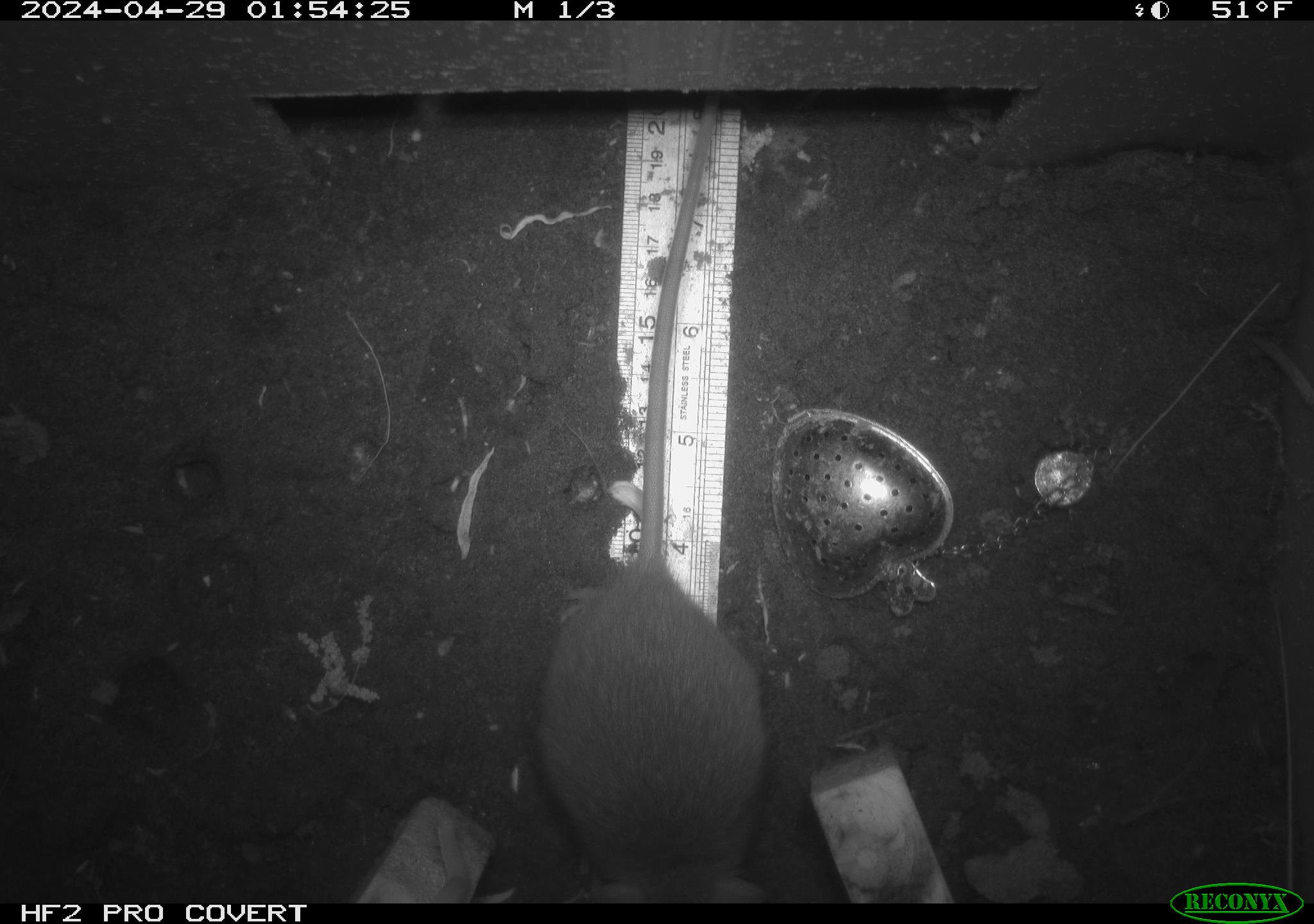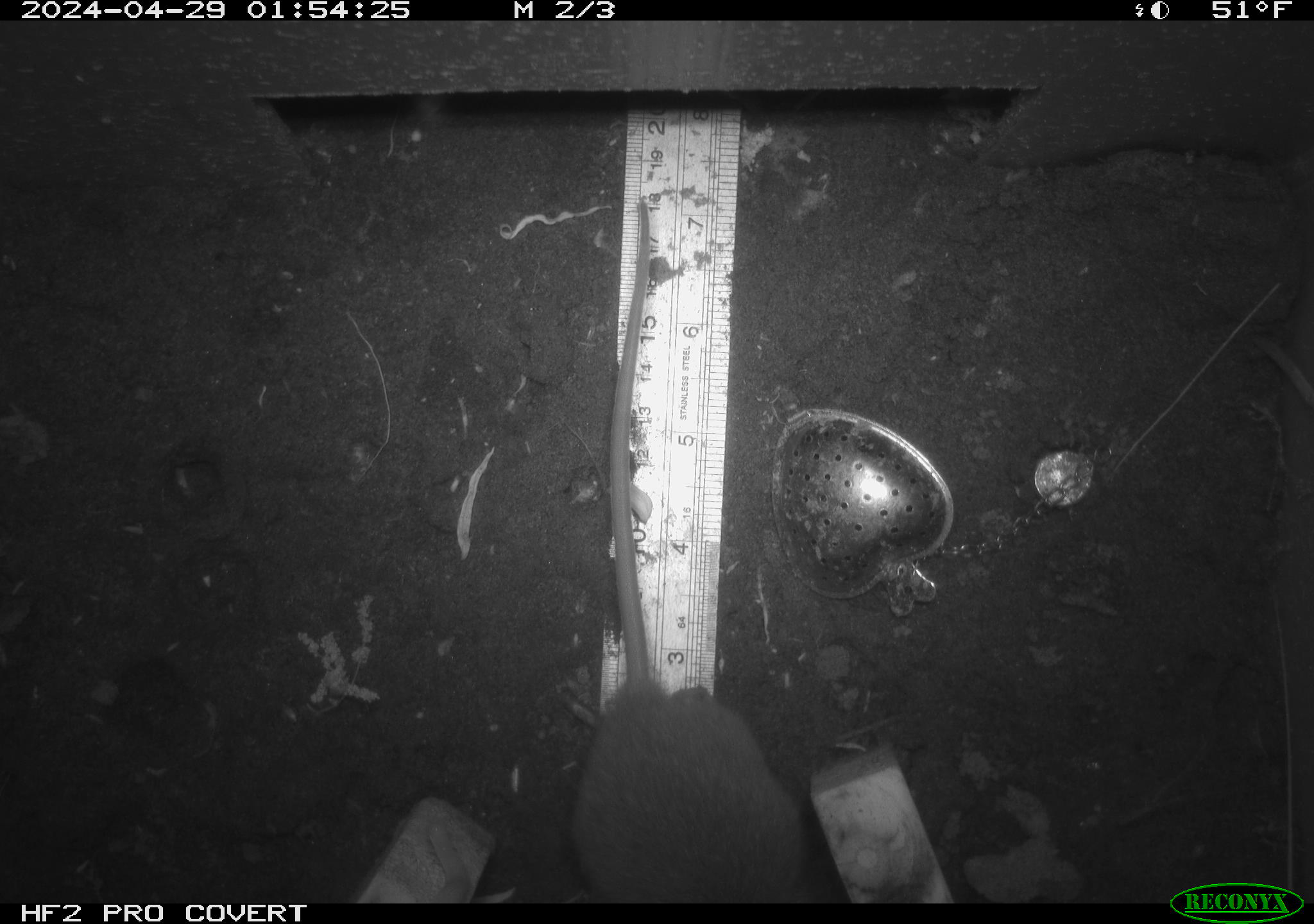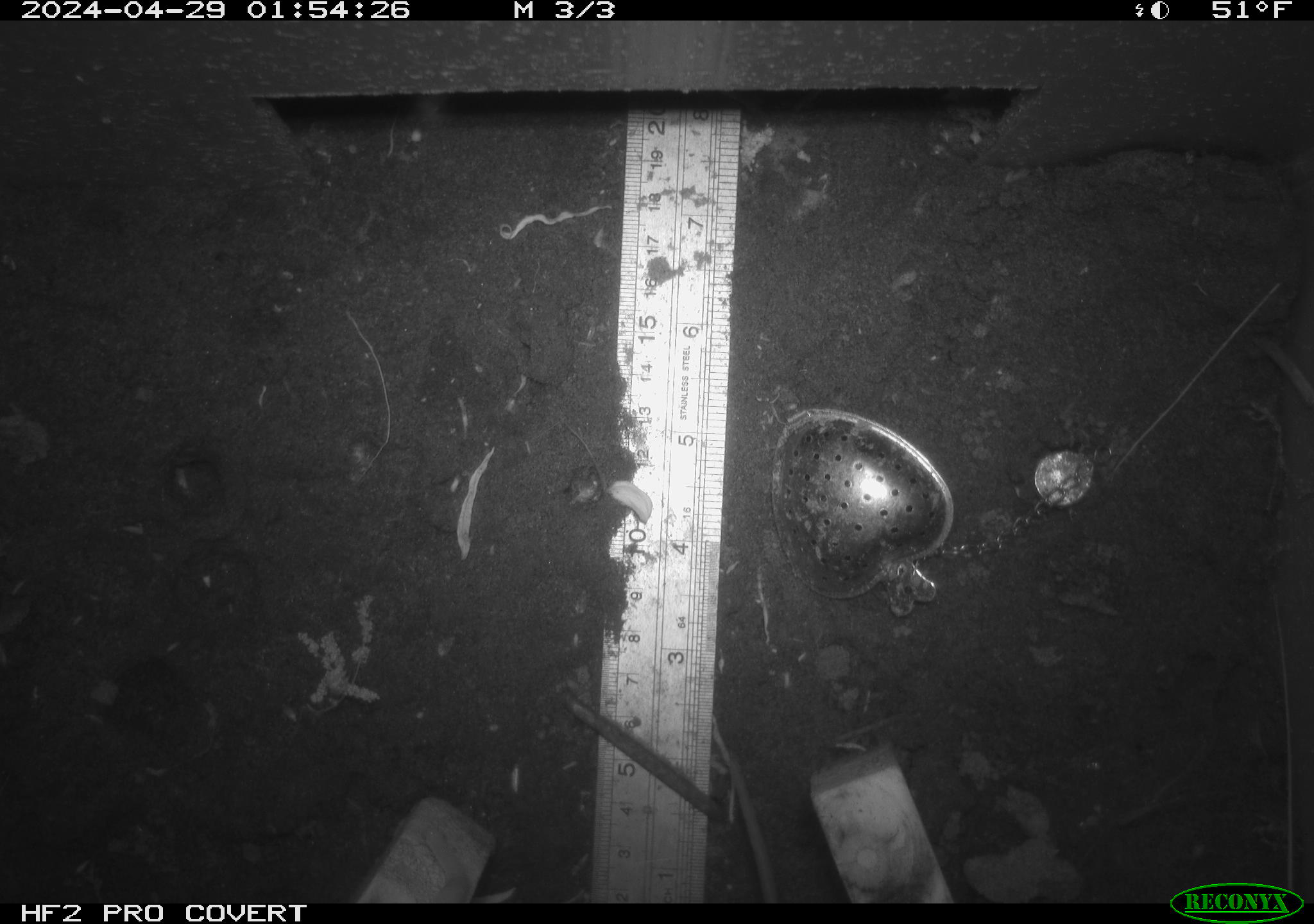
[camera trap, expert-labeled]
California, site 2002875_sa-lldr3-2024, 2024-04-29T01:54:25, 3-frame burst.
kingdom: Animalia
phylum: Chordata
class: Mammalia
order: Rodentia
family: Muridae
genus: Rattus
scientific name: Rattus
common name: rat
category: rattus species